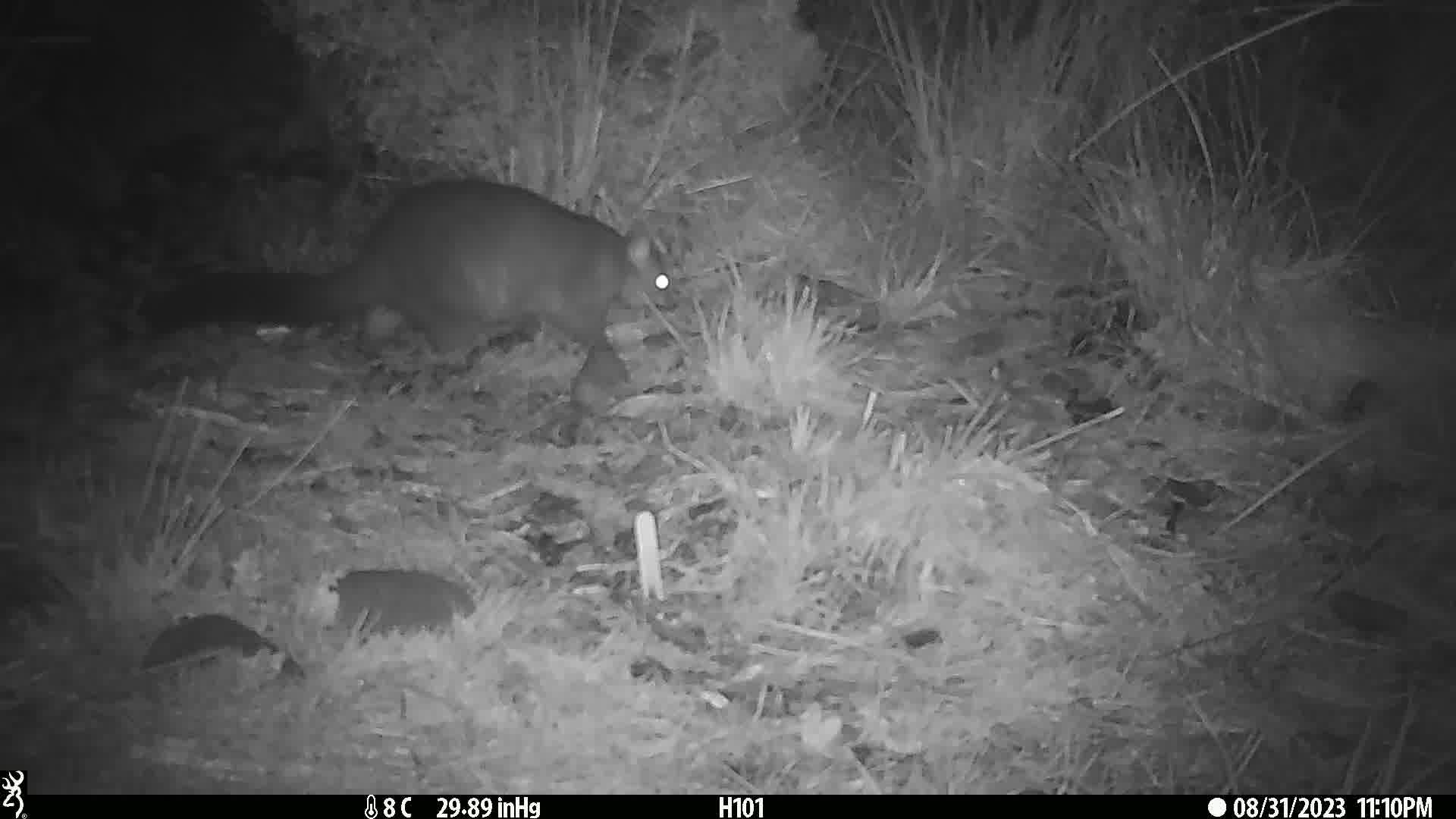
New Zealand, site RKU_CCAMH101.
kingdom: Animalia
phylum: Chordata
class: Mammalia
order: Diprotodontia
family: Phalangeridae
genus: Trichosurus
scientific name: Trichosurus vulpecula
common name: common brushtail possum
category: possum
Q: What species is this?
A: Possum (common brushtail possum) (Trichosurus vulpecula).